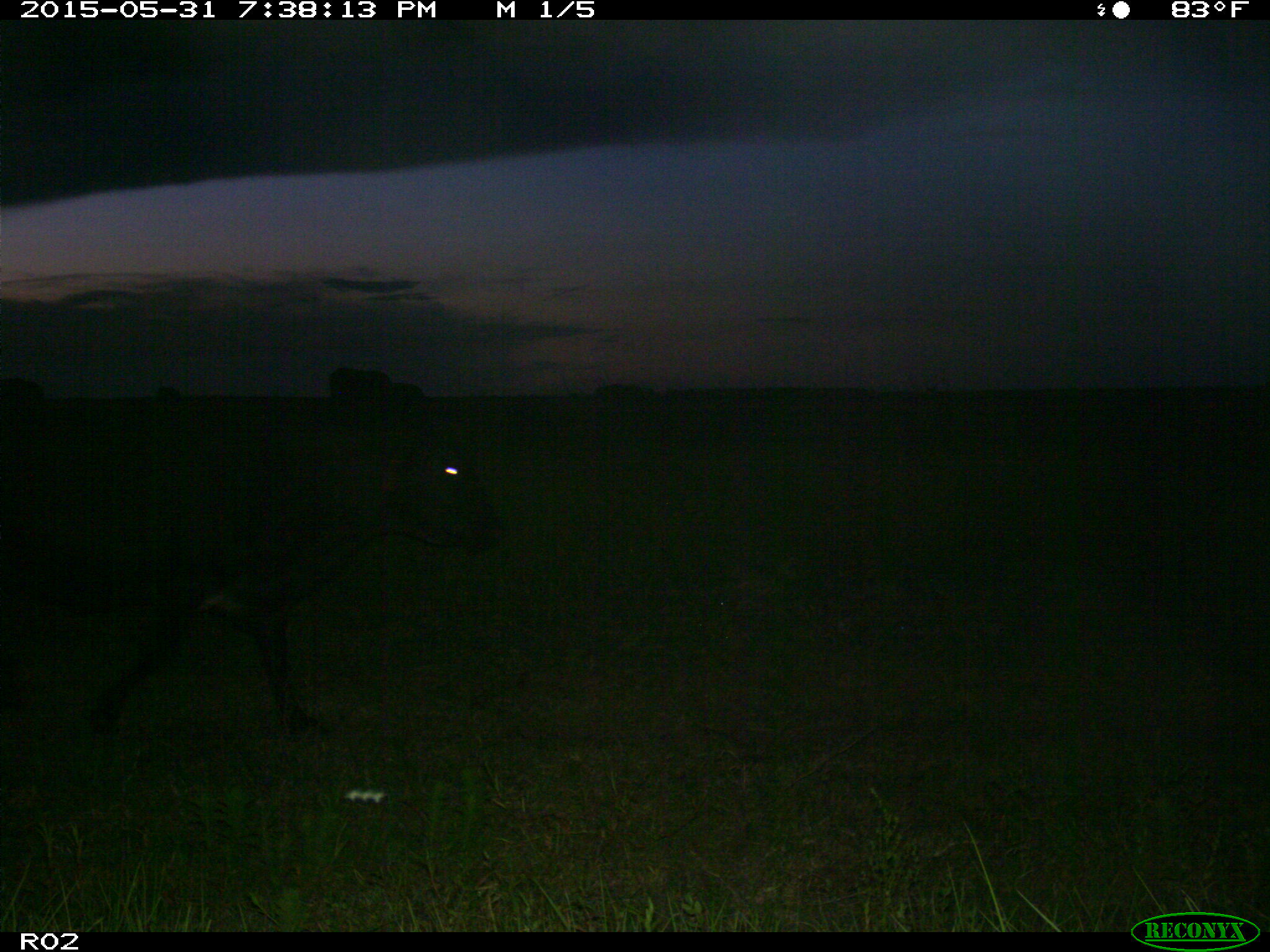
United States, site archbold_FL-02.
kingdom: Animalia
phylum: Chordata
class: Mammalia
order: Artiodactyla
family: Bovidae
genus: Bos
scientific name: Bos taurus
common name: domestic cow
Bos taurus (domestic cow).